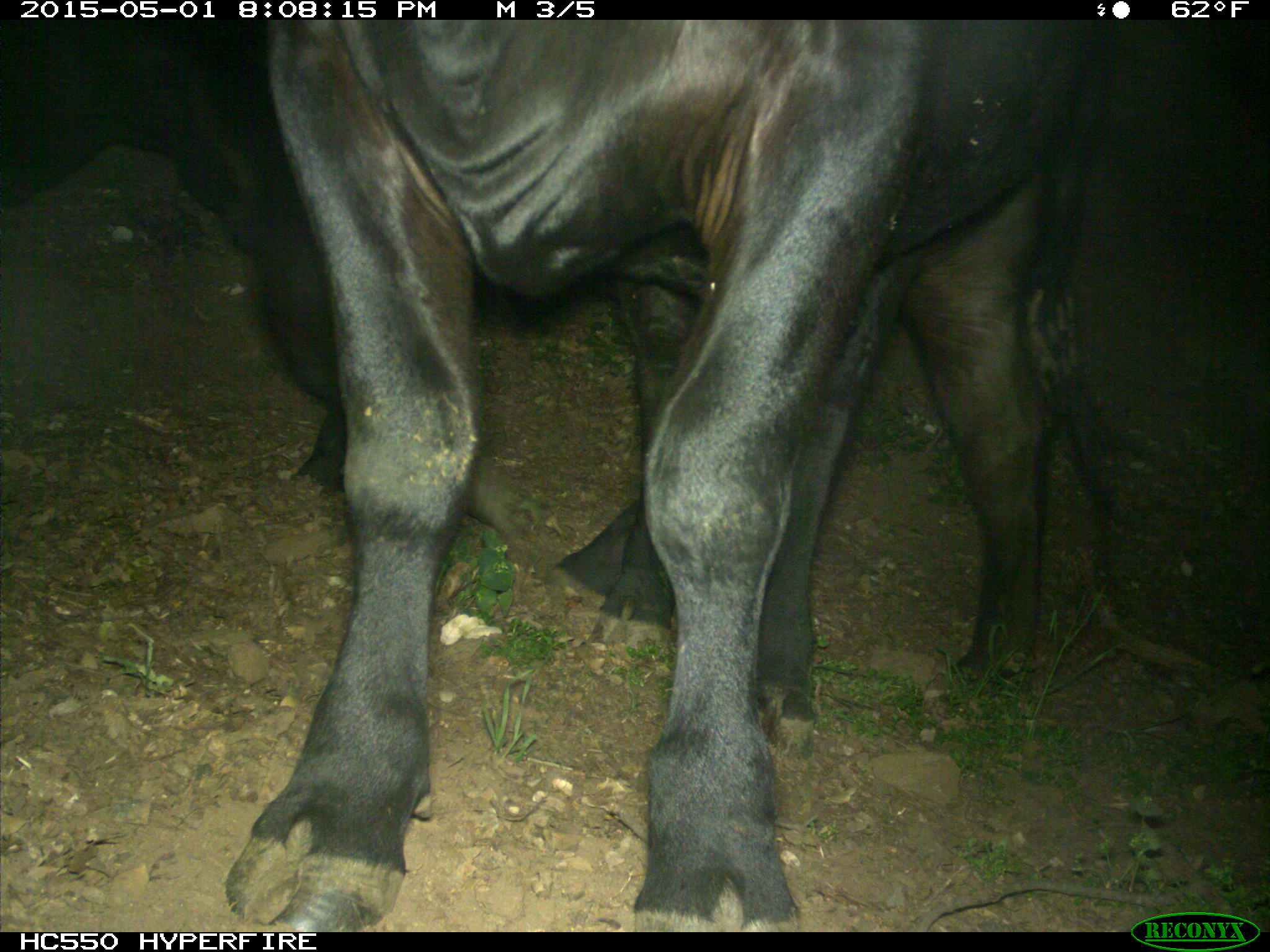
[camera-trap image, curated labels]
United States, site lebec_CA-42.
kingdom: Animalia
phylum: Chordata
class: Mammalia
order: Artiodactyla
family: Bovidae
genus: Bos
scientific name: Bos taurus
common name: domestic cow